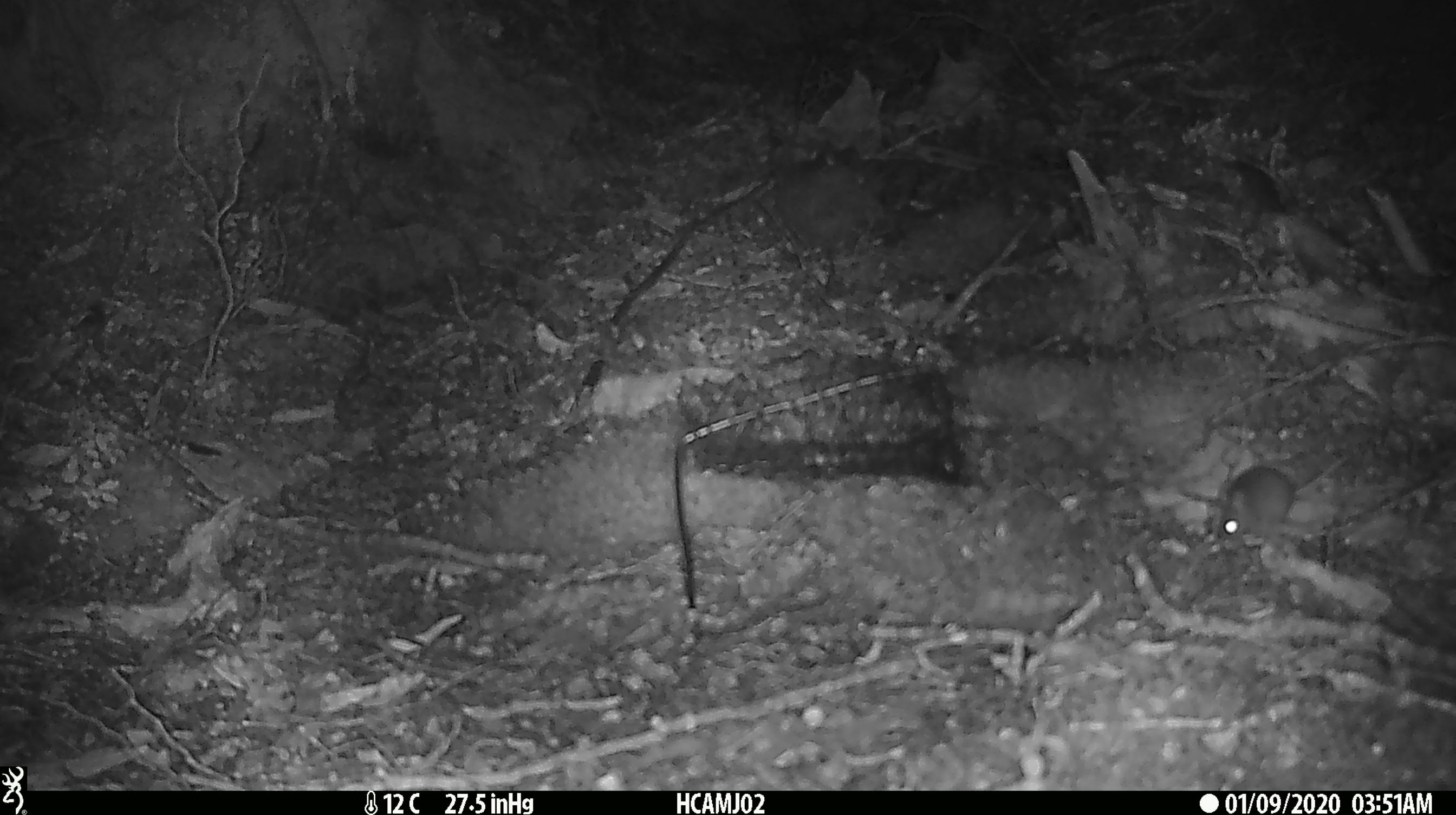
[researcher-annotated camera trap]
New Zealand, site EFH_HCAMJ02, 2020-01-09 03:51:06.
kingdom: Animalia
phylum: Chordata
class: Mammalia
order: Rodentia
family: Muridae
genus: Mus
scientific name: Mus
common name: mouse